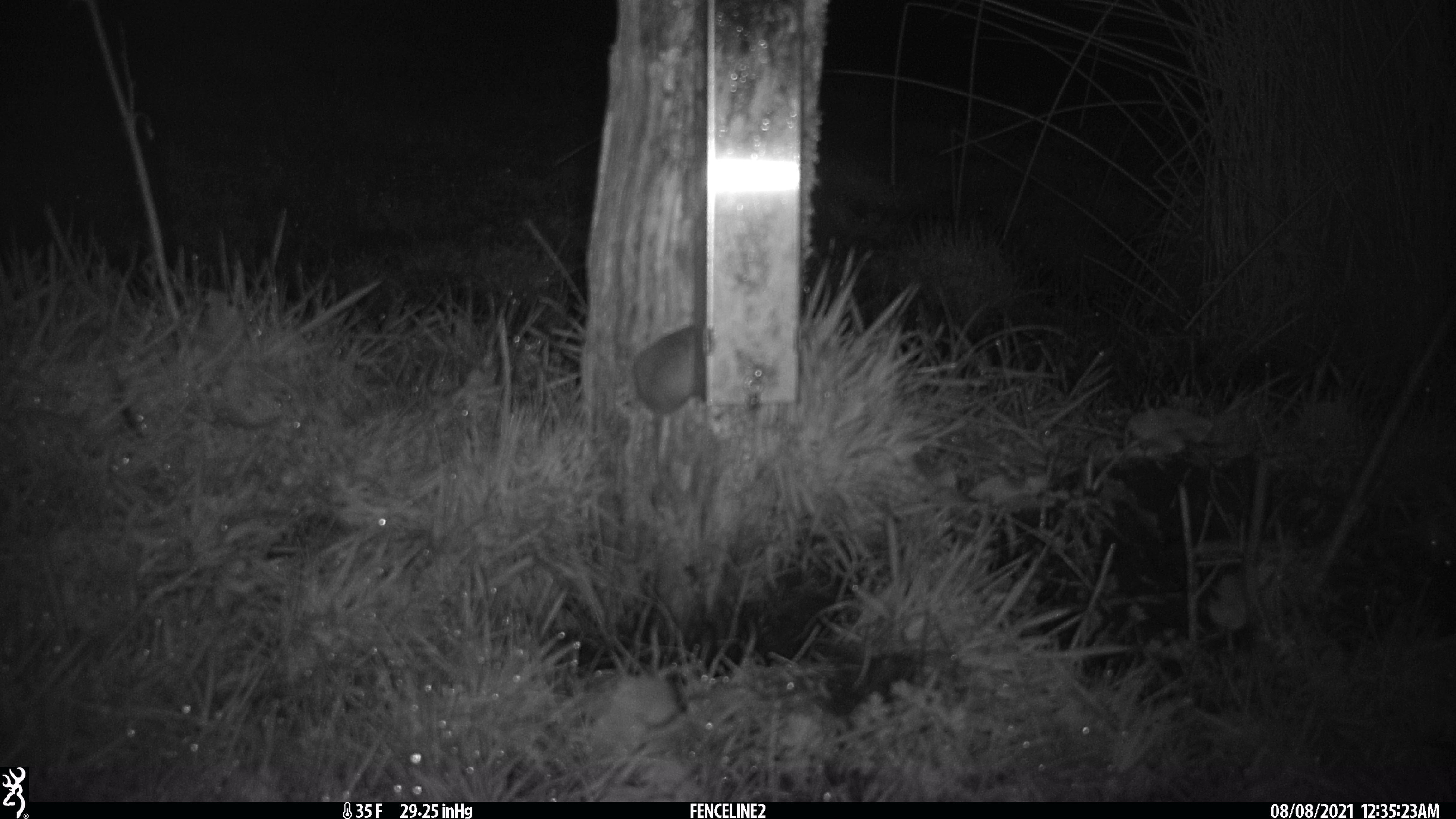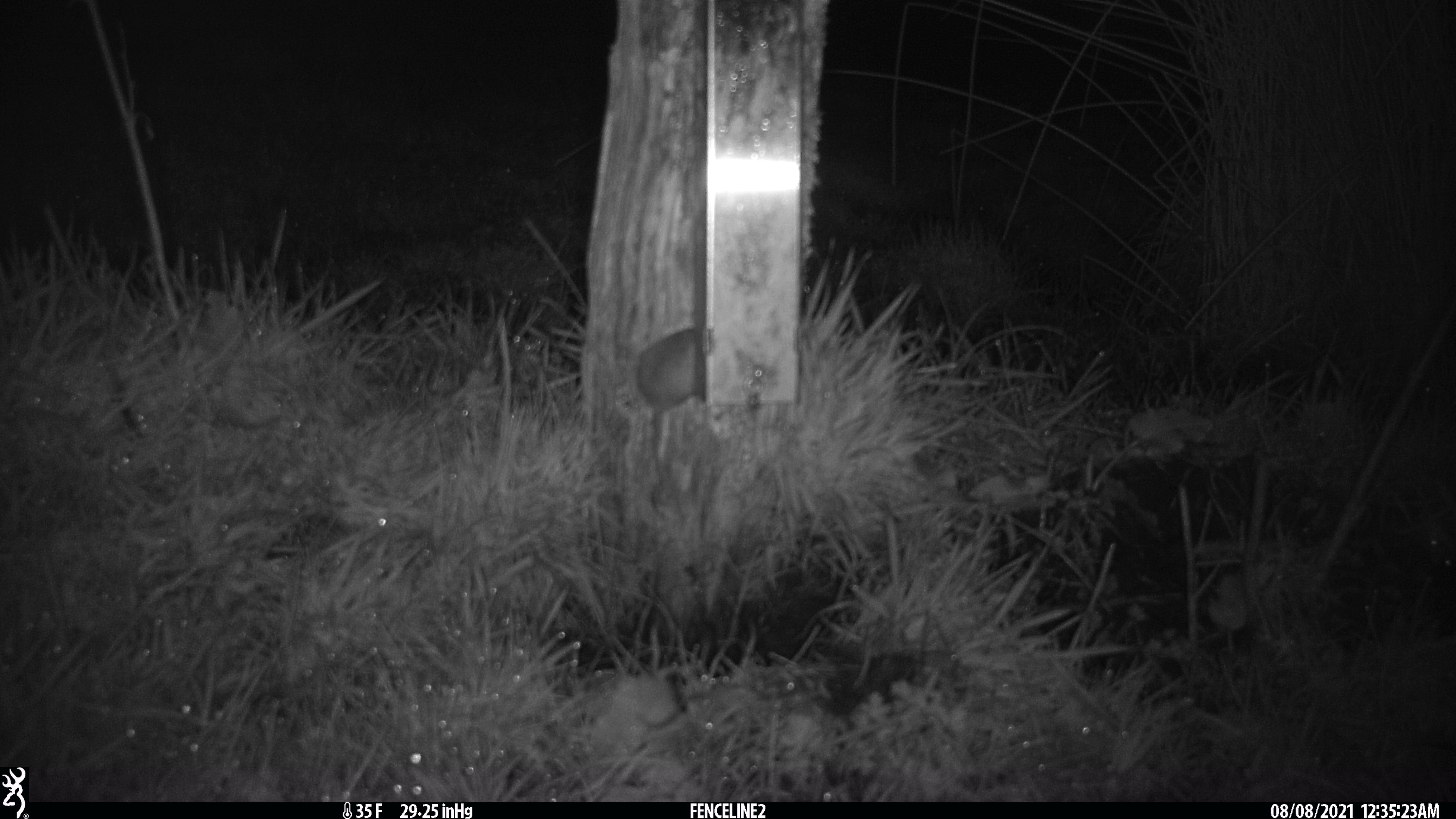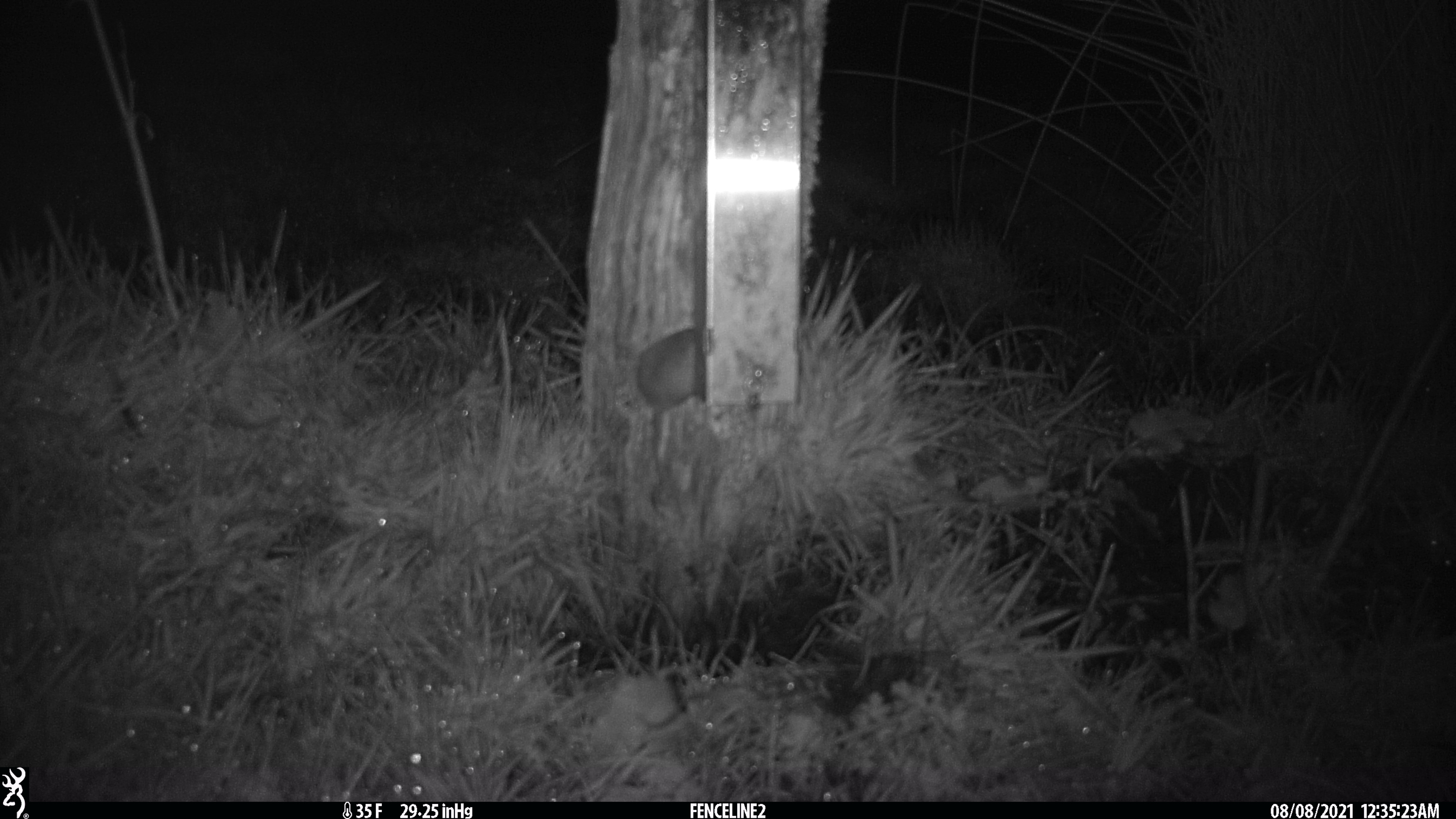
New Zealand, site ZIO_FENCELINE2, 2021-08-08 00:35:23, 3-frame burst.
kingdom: Animalia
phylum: Chordata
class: Mammalia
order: Rodentia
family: Muridae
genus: Mus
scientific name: Mus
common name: mouse